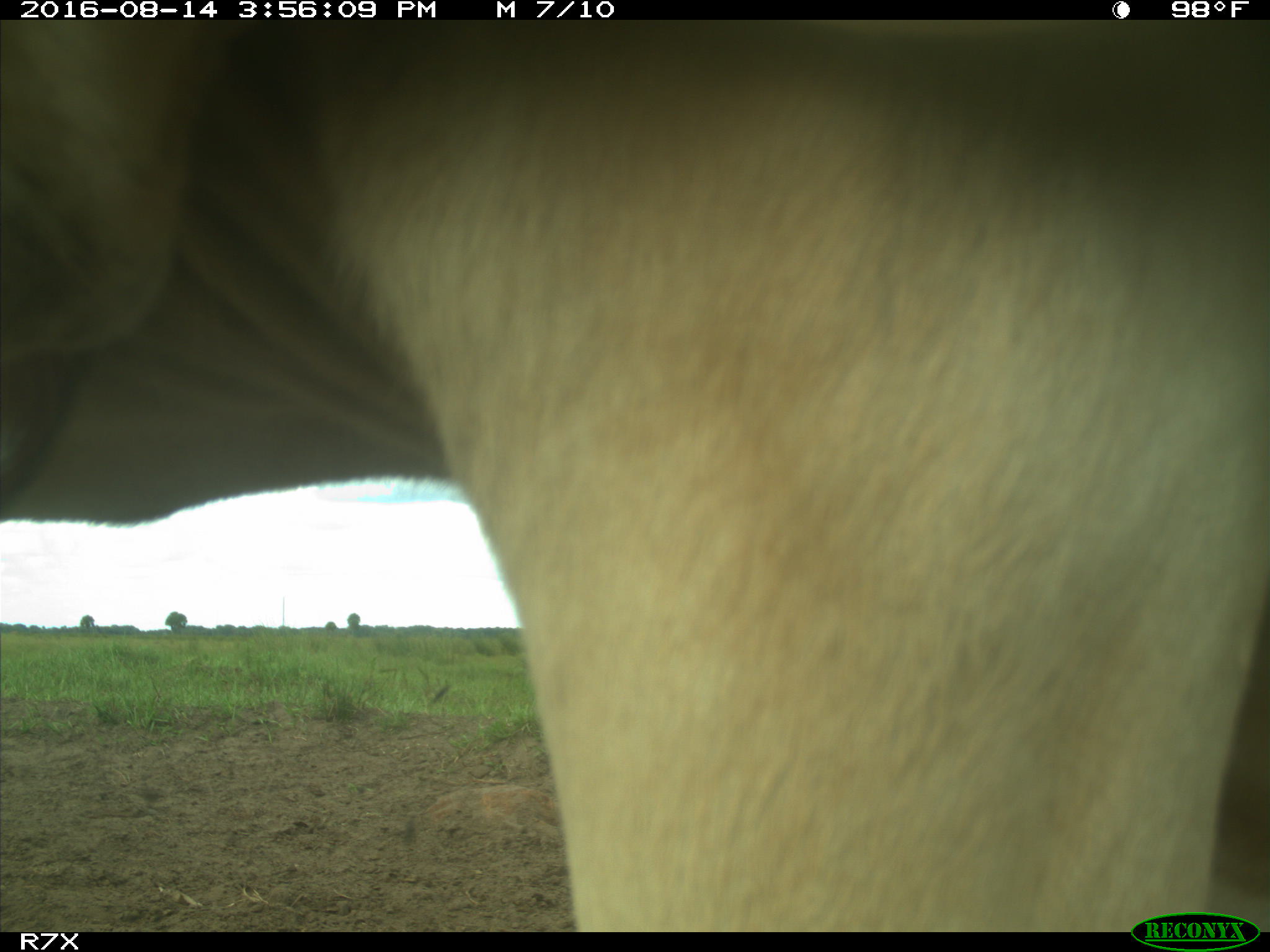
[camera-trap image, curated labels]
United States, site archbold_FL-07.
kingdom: Animalia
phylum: Chordata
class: Mammalia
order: Artiodactyla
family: Bovidae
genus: Bos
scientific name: Bos taurus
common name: domestic cow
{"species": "Bos taurus (domestic cow)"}